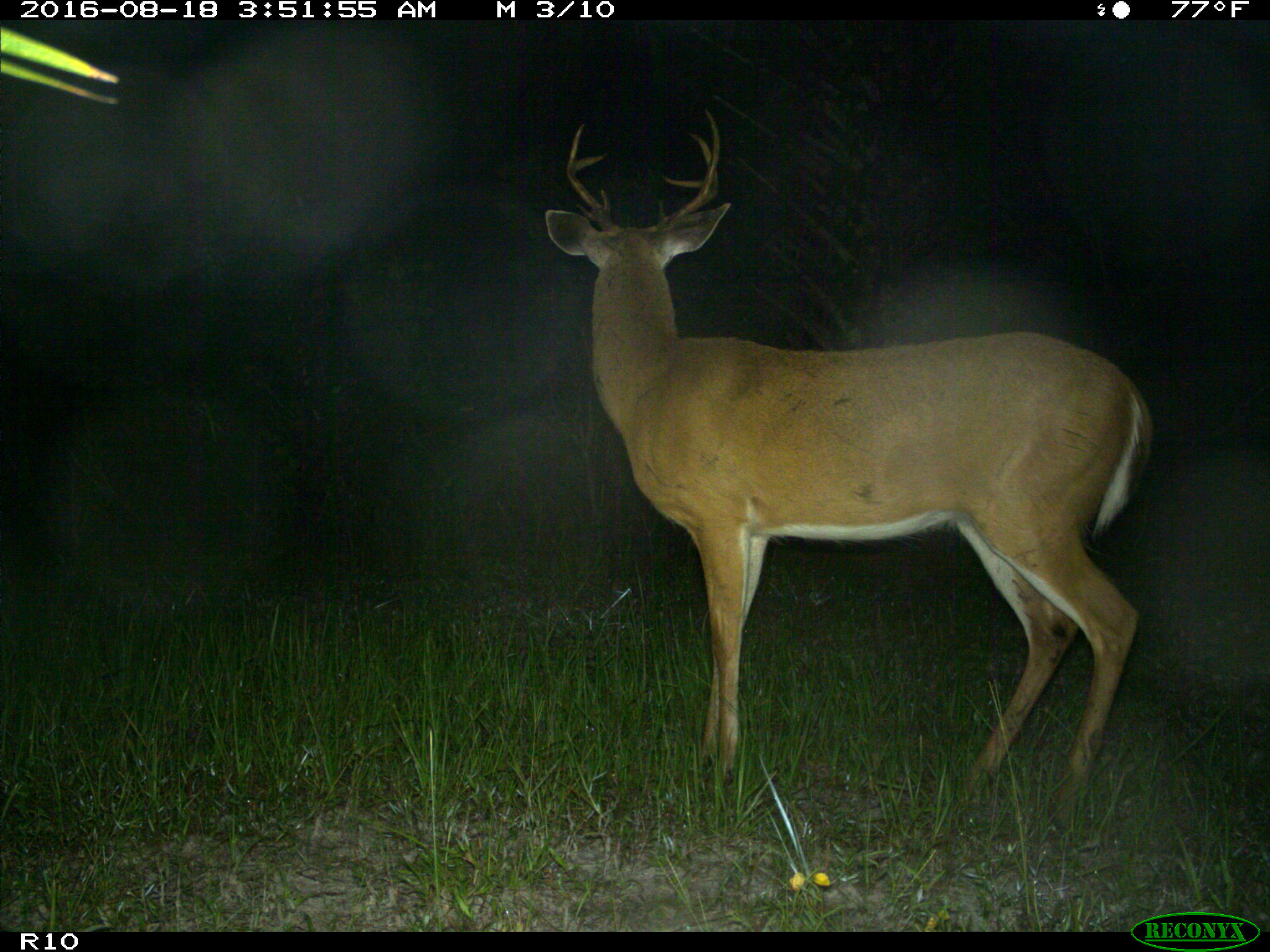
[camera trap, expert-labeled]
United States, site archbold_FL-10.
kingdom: Animalia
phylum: Chordata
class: Mammalia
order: Artiodactyla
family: Cervidae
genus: Odocoileus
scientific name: Odocoileus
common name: deer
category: unidentified deer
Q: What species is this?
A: Unidentified deer (deer) (Odocoileus).